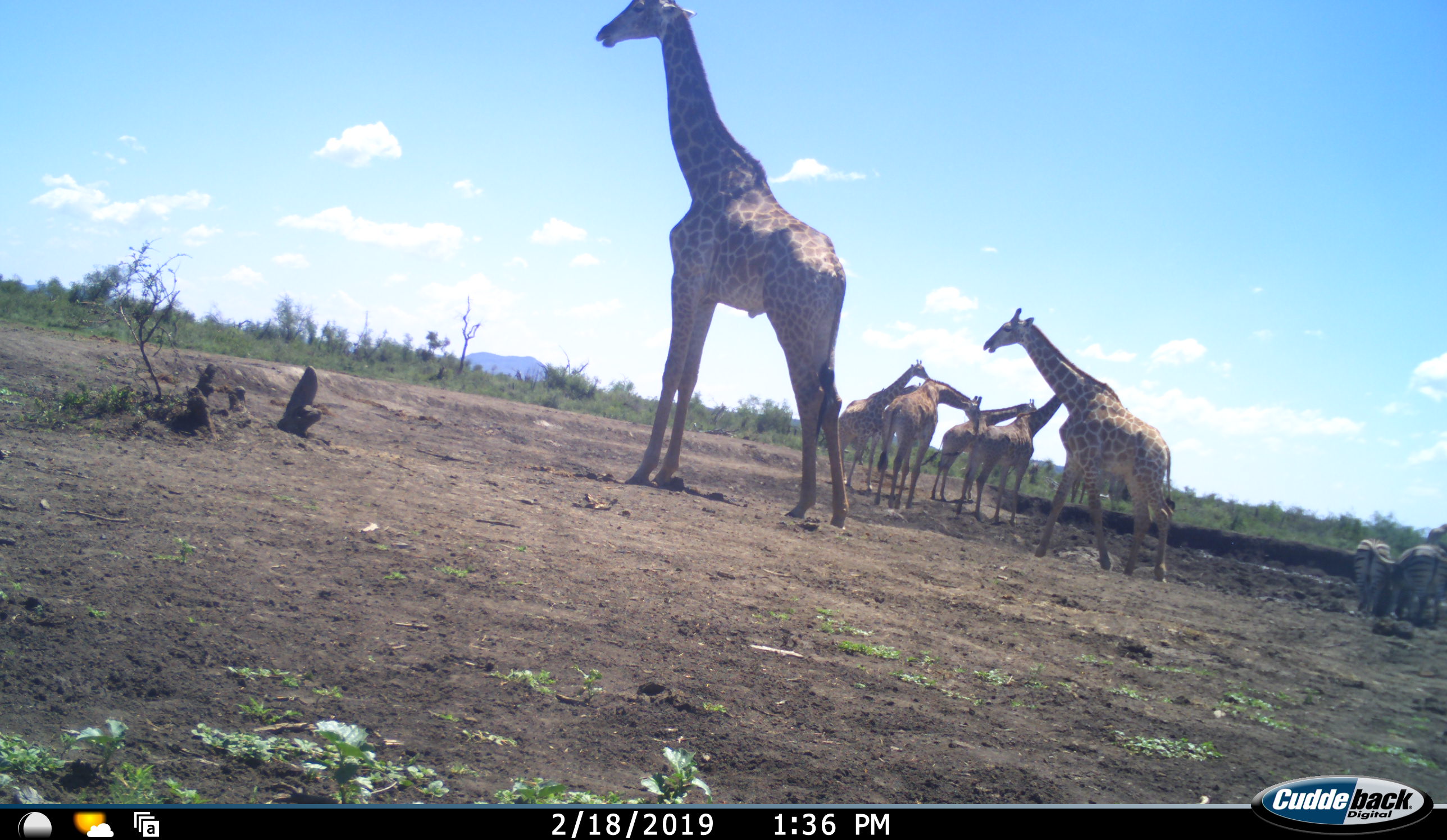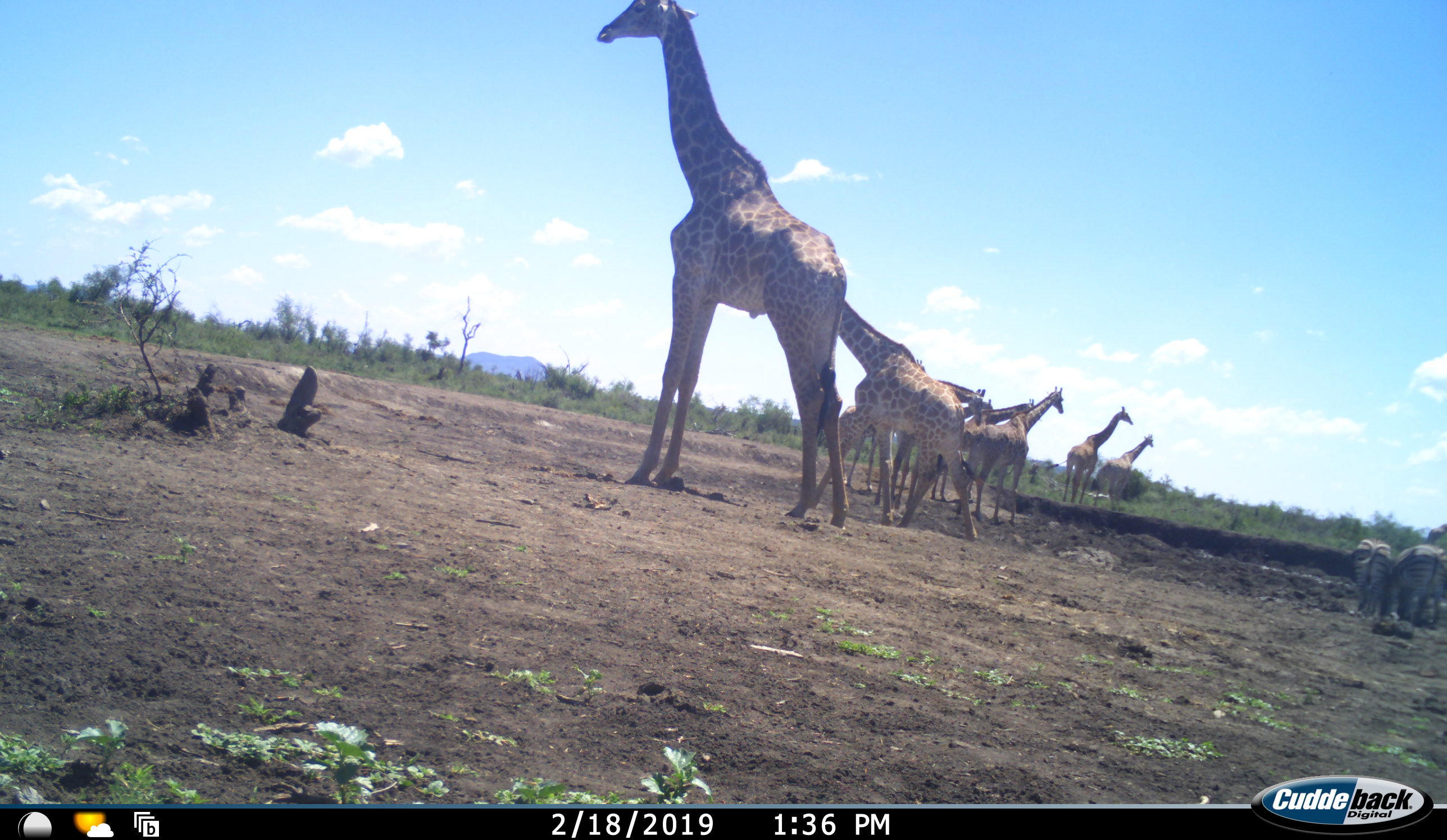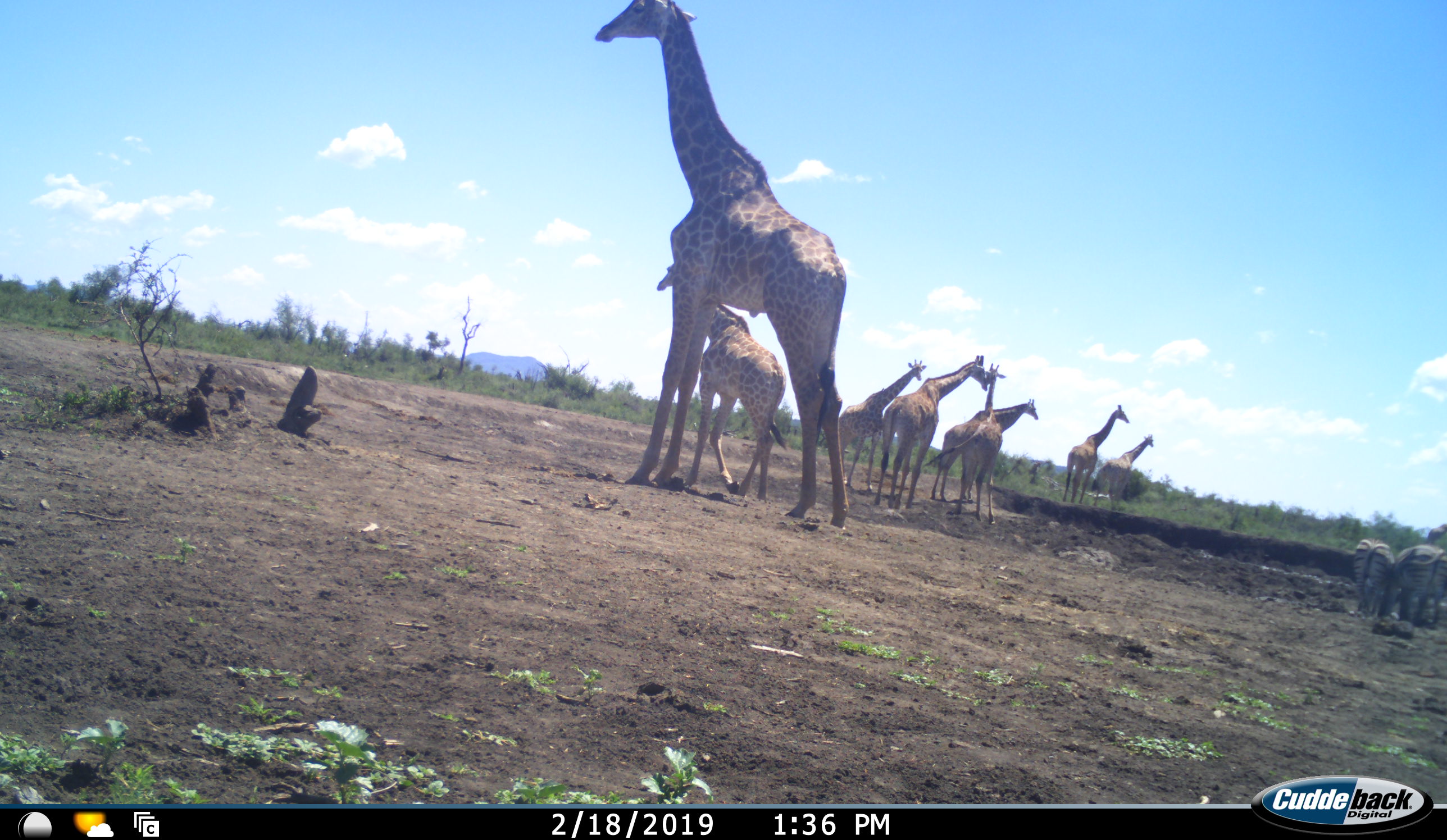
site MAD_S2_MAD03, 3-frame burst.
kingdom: Animalia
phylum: Chordata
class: Mammalia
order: Artiodactyla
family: Giraffidae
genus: Giraffa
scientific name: Giraffa camelopardalis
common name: giraffe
Giraffe (Giraffa camelopardalis), count 8. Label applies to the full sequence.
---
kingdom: Animalia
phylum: Chordata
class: Mammalia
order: Perissodactyla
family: Equidae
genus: Equus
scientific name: Equus quagga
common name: plains zebra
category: zebraplains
Zebraplains (plains zebra) (Equus quagga), count 2. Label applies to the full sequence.